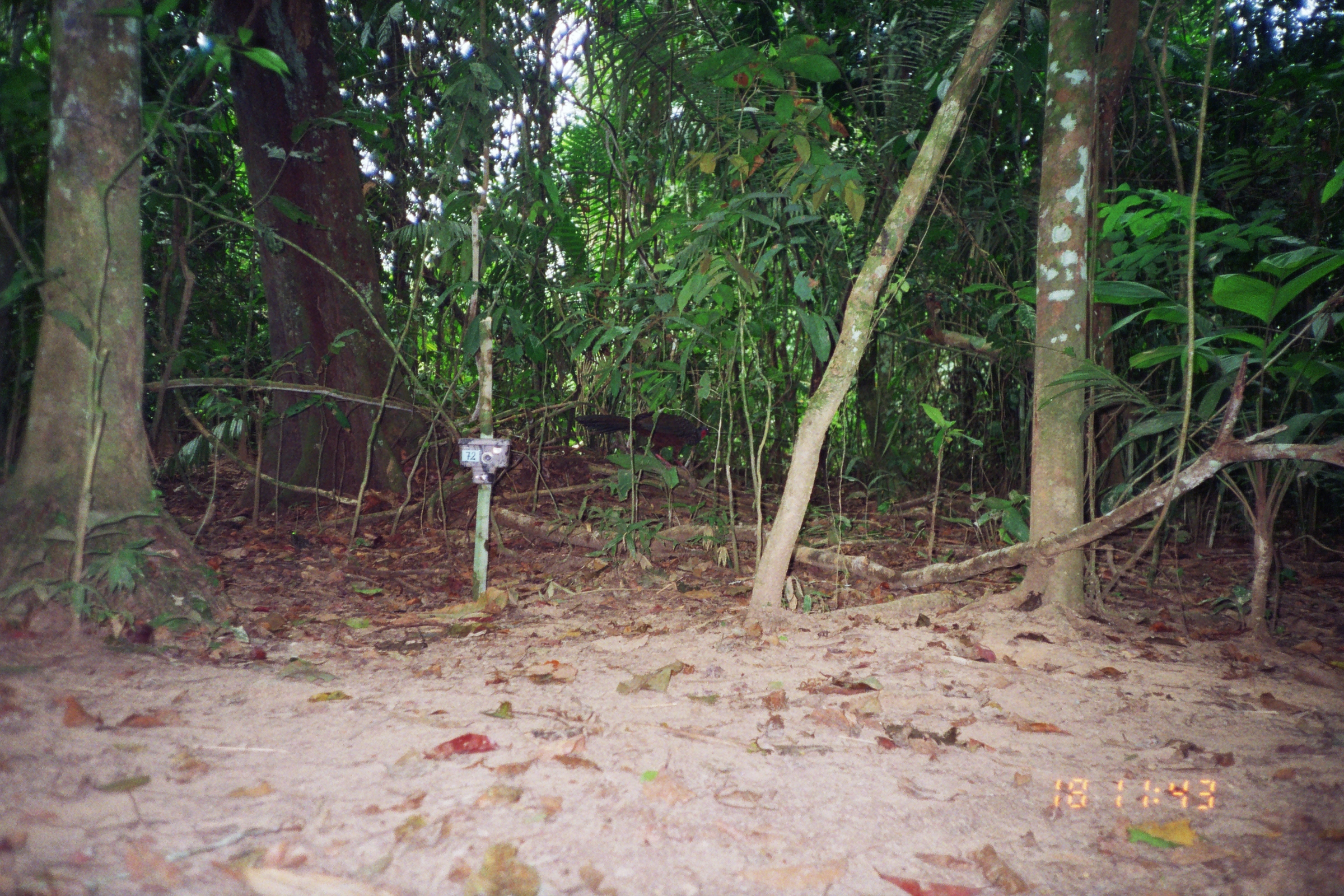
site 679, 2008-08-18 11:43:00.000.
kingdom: Animalia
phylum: Chordata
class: Aves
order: Galliformes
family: Cracidae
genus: Penelope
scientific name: Penelope jacquacu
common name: spix's guan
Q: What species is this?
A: Penelope jacquacu (spix's guan).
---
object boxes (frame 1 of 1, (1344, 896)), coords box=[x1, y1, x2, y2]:
penelope jacquacu: box=[575, 411, 708, 475]